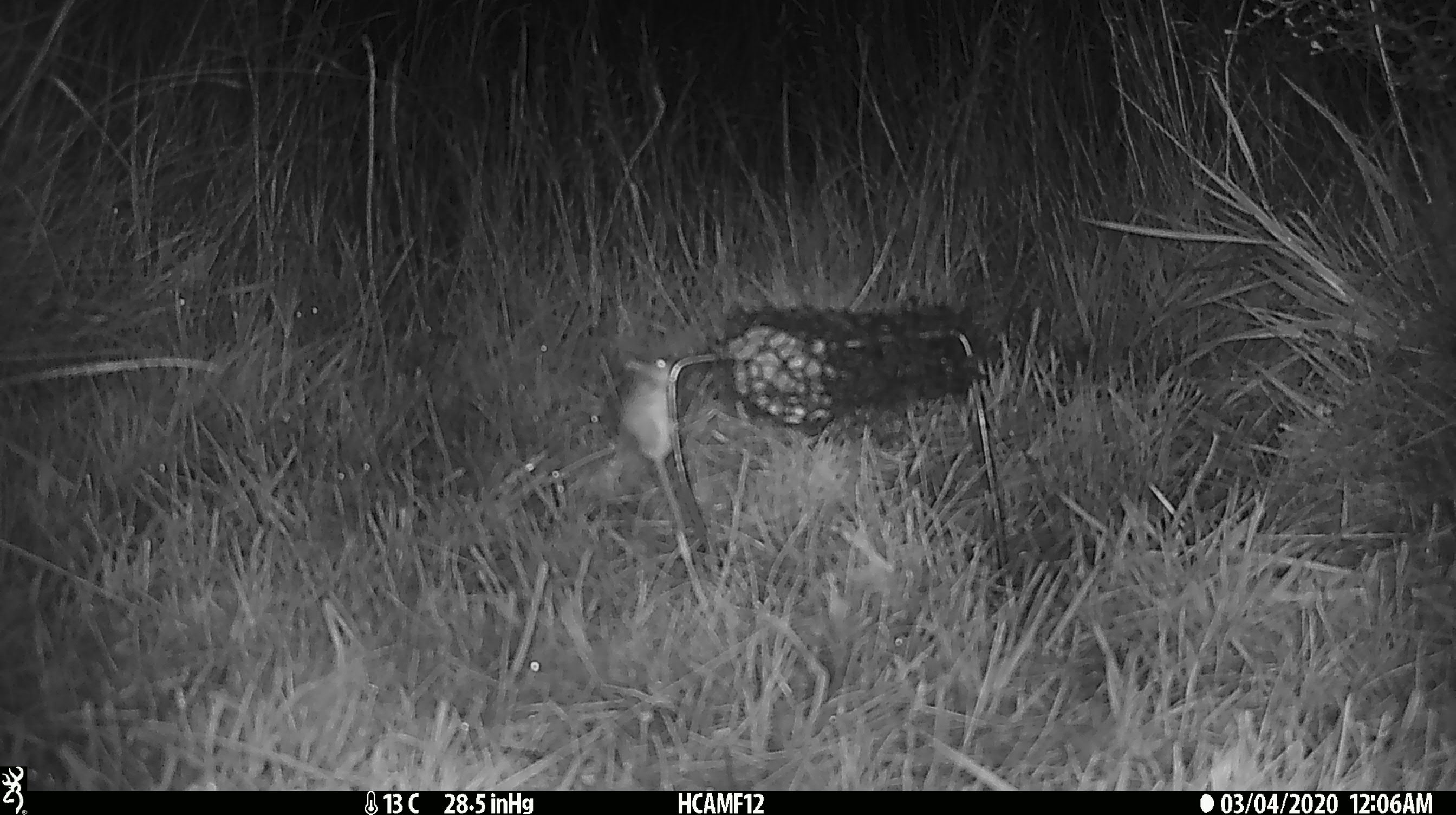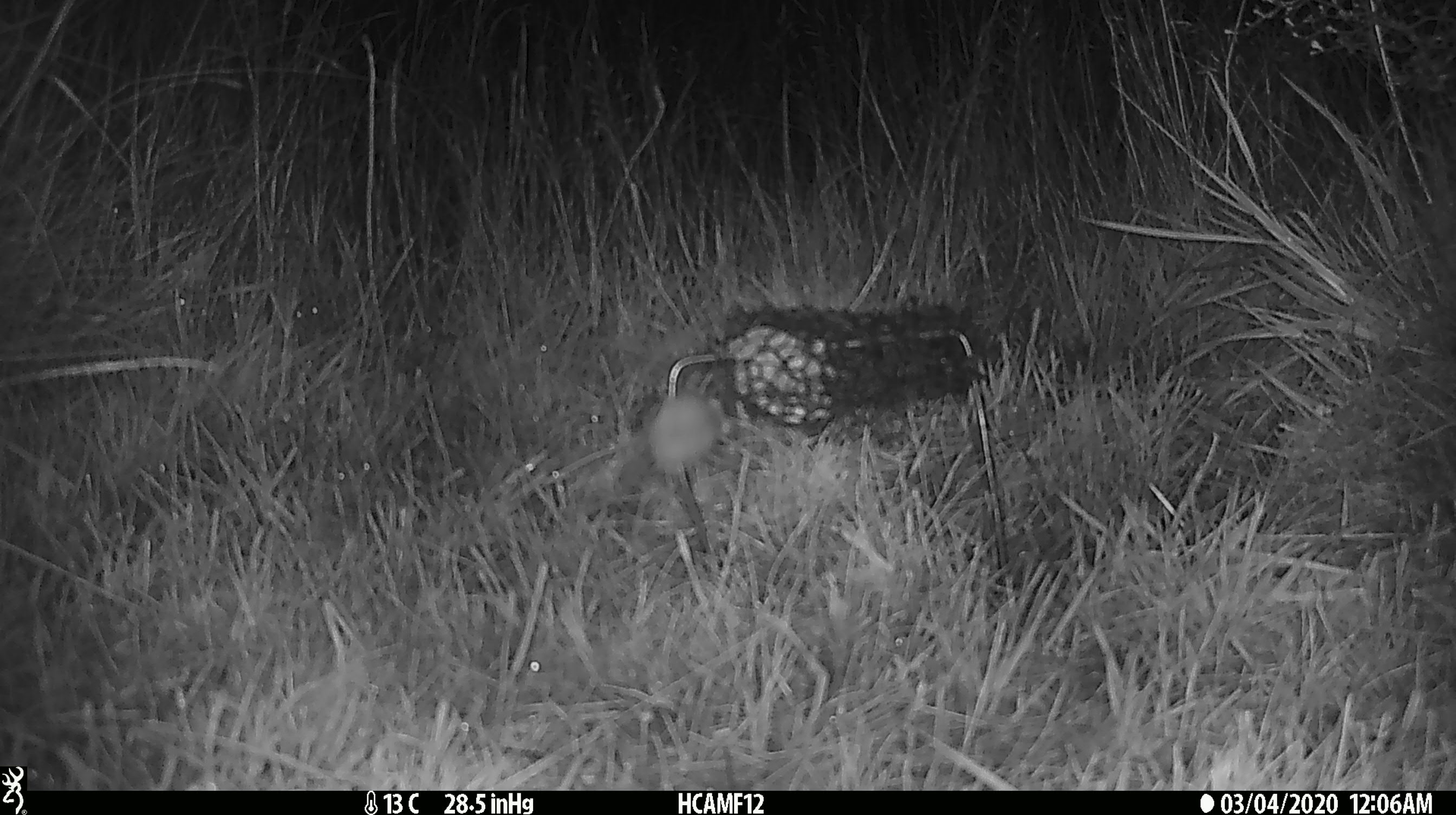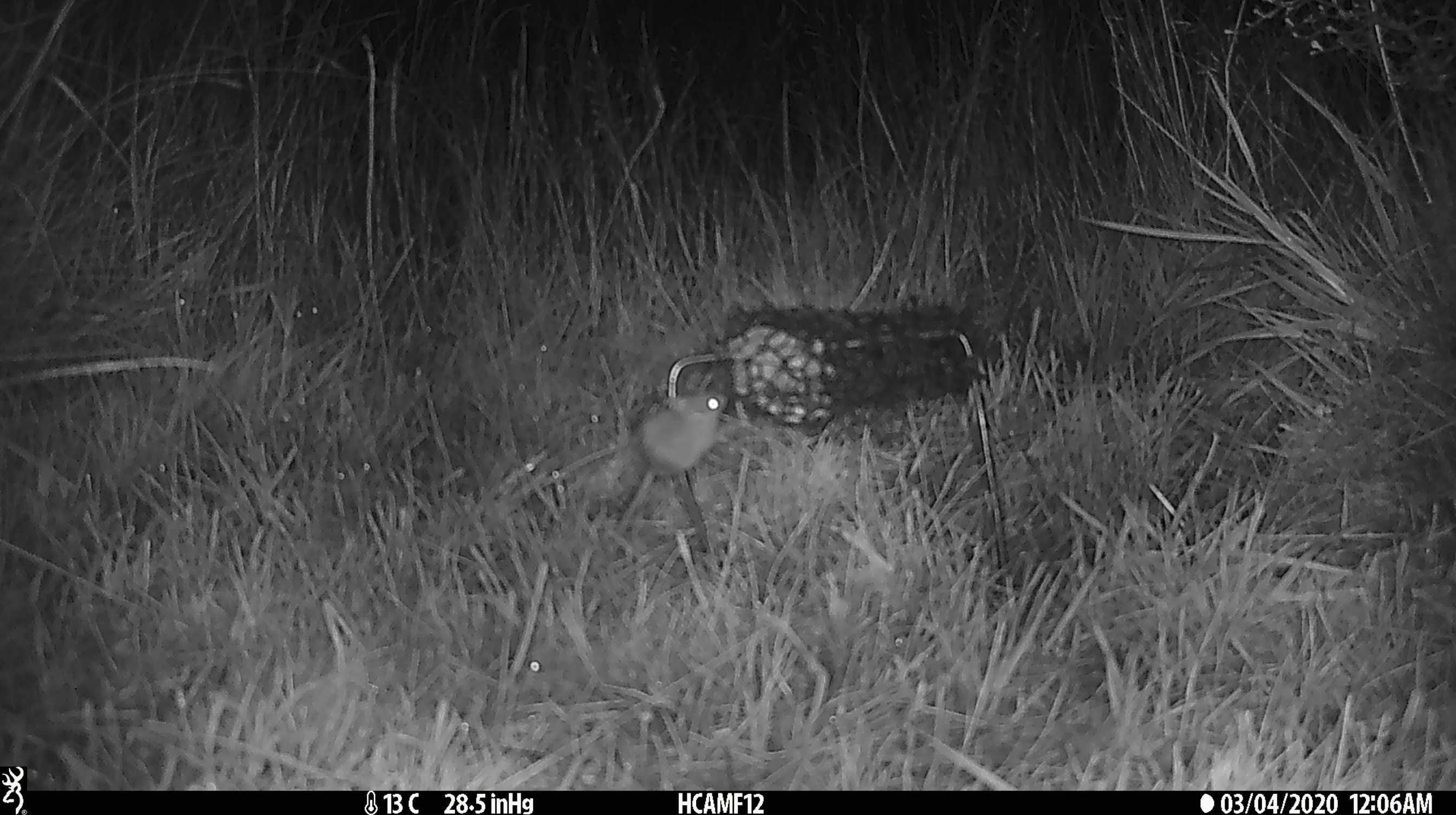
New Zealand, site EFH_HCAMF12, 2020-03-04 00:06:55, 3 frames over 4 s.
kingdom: Animalia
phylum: Chordata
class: Mammalia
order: Rodentia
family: Muridae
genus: Mus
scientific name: Mus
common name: mouse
Mouse (Mus).